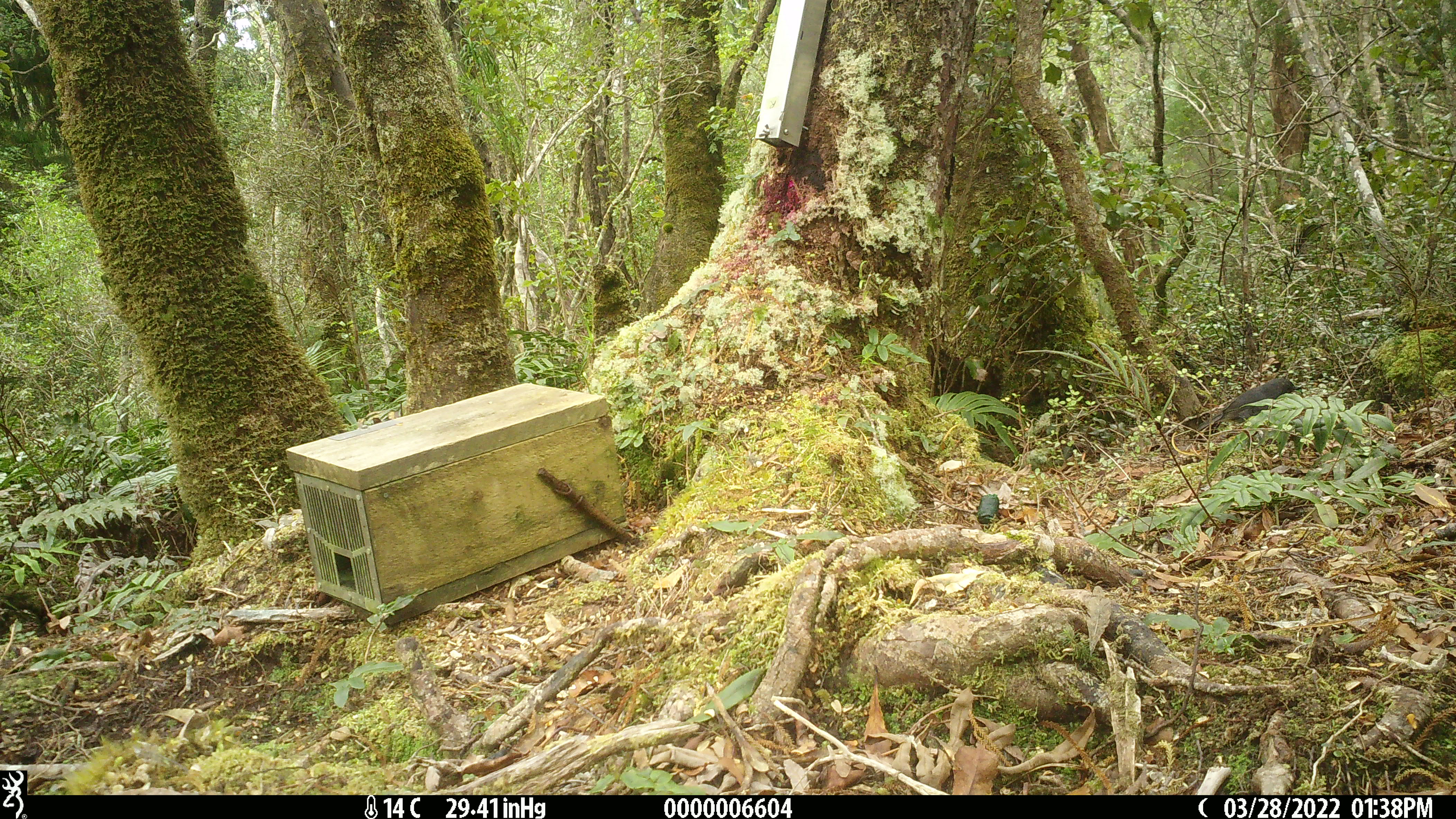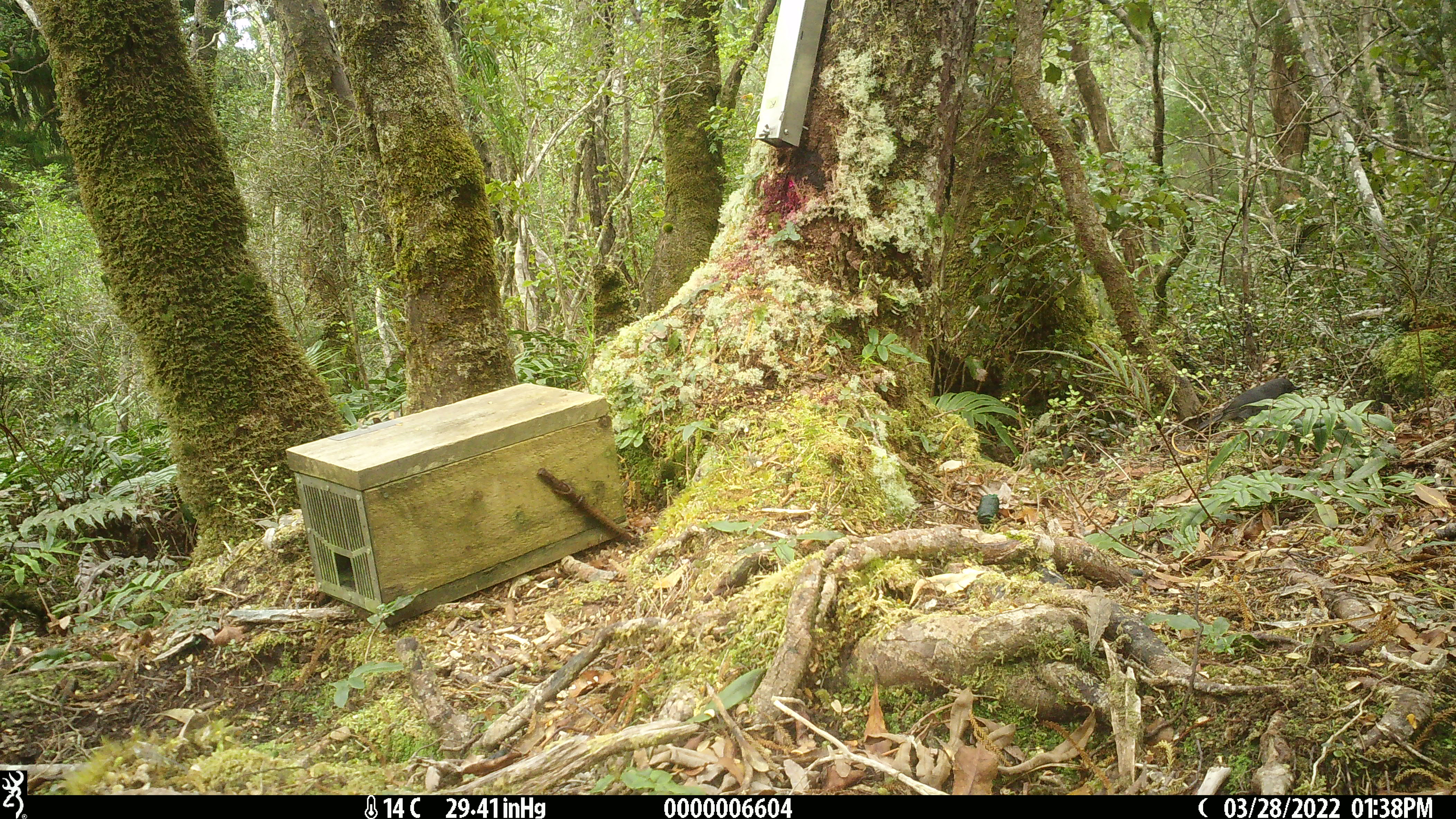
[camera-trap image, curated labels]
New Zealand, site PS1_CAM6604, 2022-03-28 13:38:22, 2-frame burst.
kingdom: Animalia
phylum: Chordata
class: Aves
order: Passeriformes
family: Petroicidae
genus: Petroica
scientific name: Petroica australis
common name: new zealand robin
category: robin